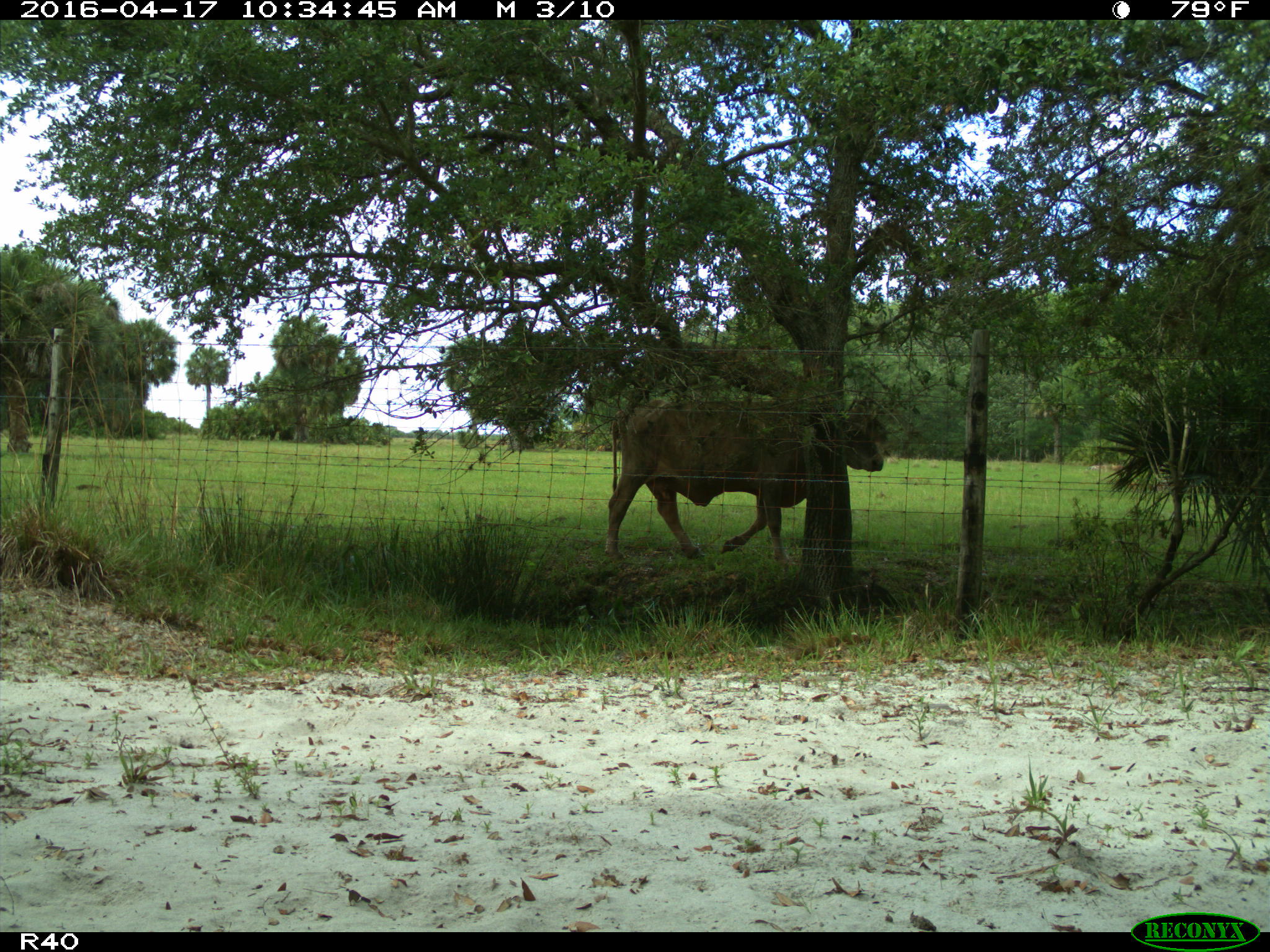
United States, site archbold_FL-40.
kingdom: Animalia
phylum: Chordata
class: Mammalia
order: Artiodactyla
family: Bovidae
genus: Bos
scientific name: Bos taurus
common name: domestic cow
Bos taurus (domestic cow).